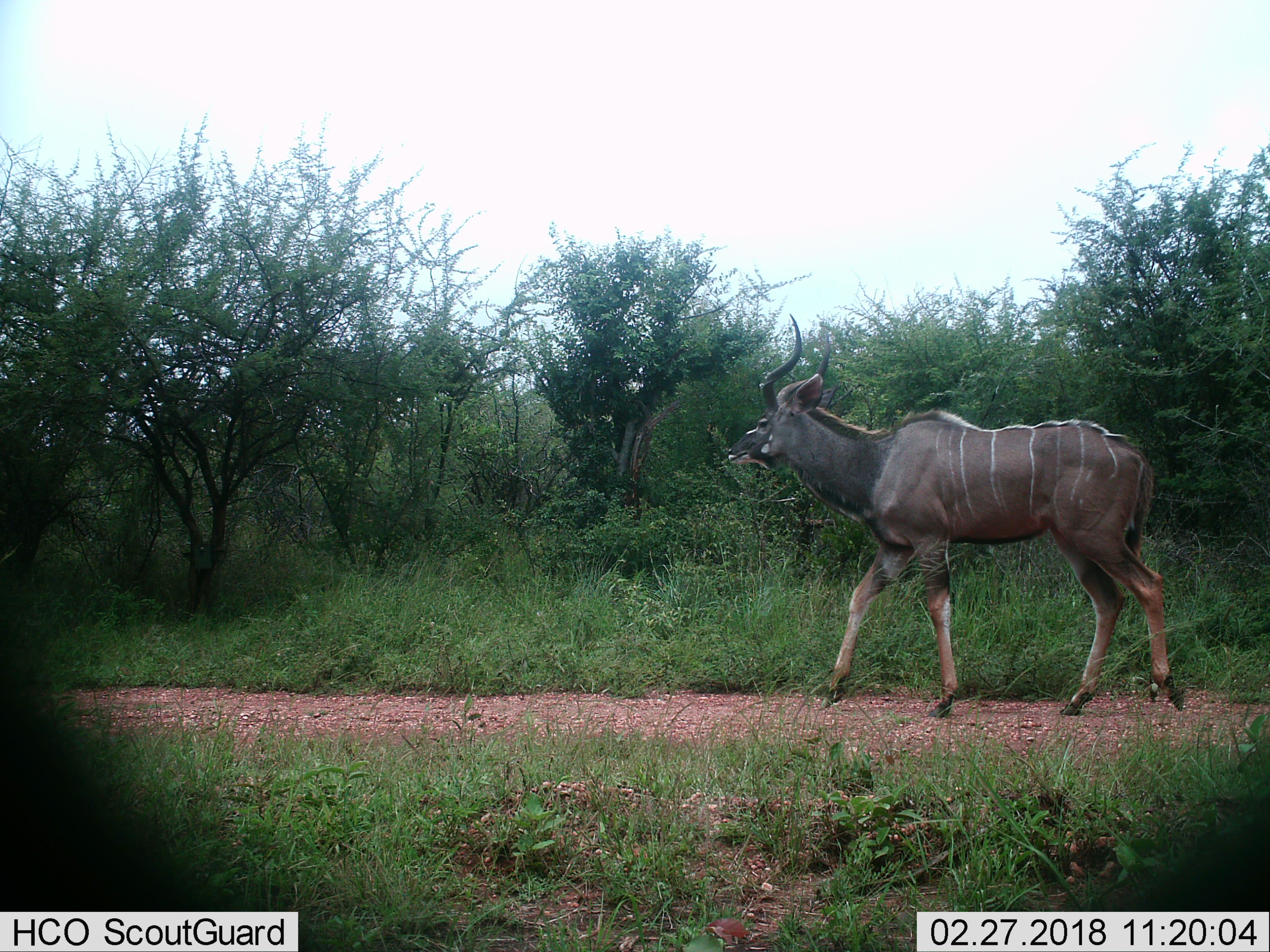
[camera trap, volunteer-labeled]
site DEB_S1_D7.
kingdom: Animalia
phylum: Chordata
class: Mammalia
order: Artiodactyla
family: Bovidae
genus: Tragelaphus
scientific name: Tragelaphus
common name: kudu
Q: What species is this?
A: Kudu (Tragelaphus).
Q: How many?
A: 1.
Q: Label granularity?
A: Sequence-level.